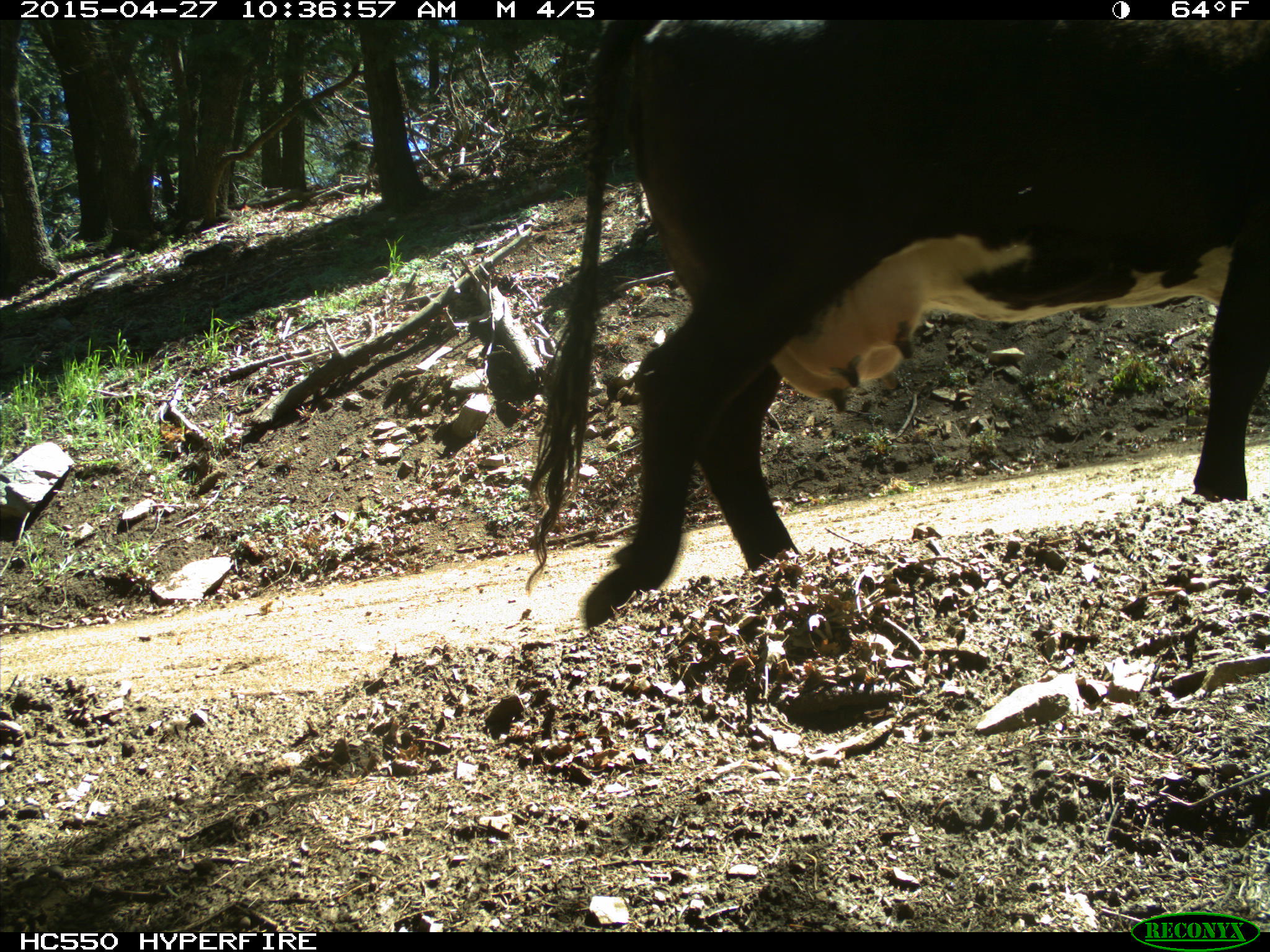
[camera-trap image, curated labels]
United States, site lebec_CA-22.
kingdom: Animalia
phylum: Chordata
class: Mammalia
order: Artiodactyla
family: Bovidae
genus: Bos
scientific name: Bos taurus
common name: domestic cow